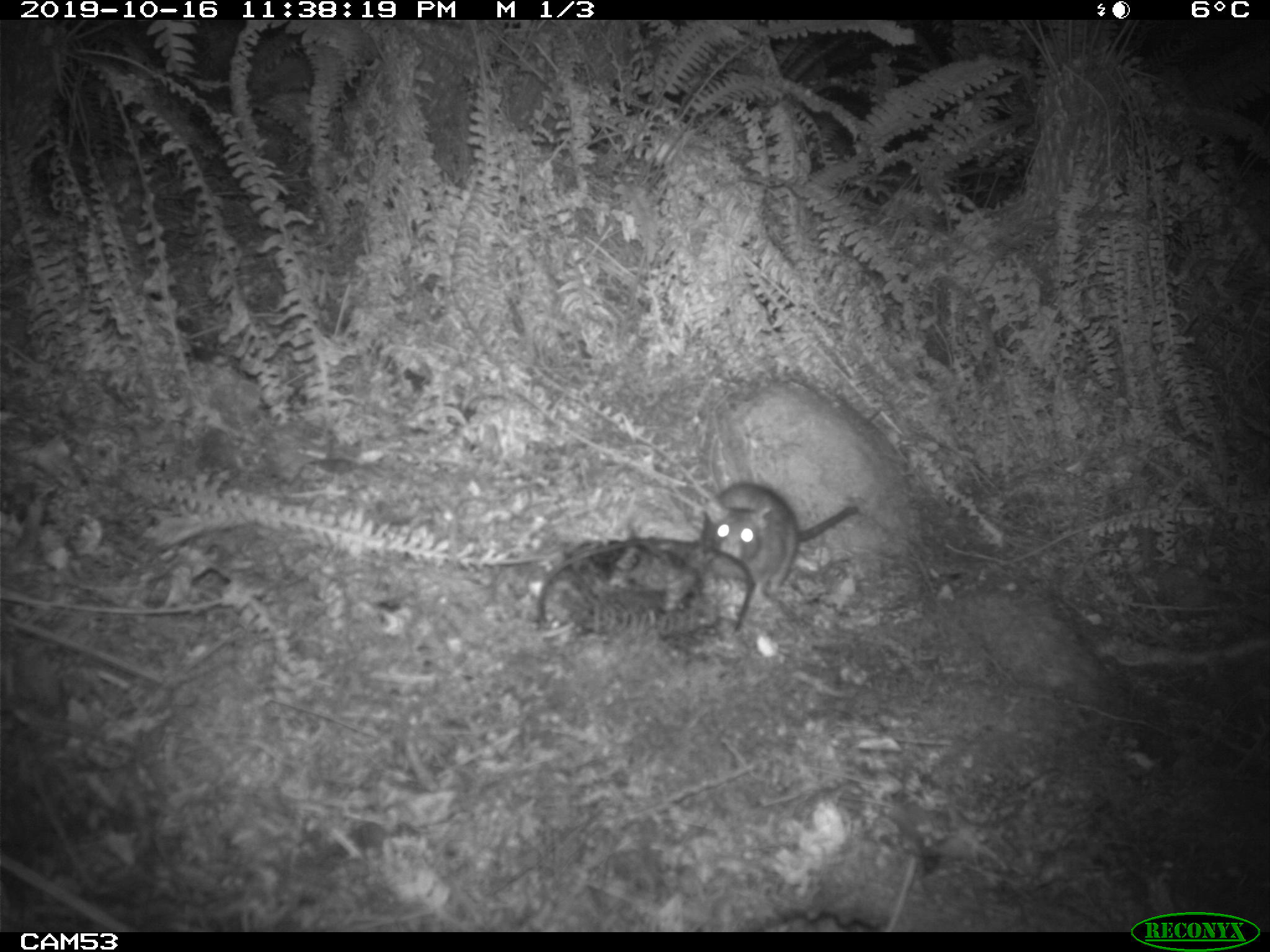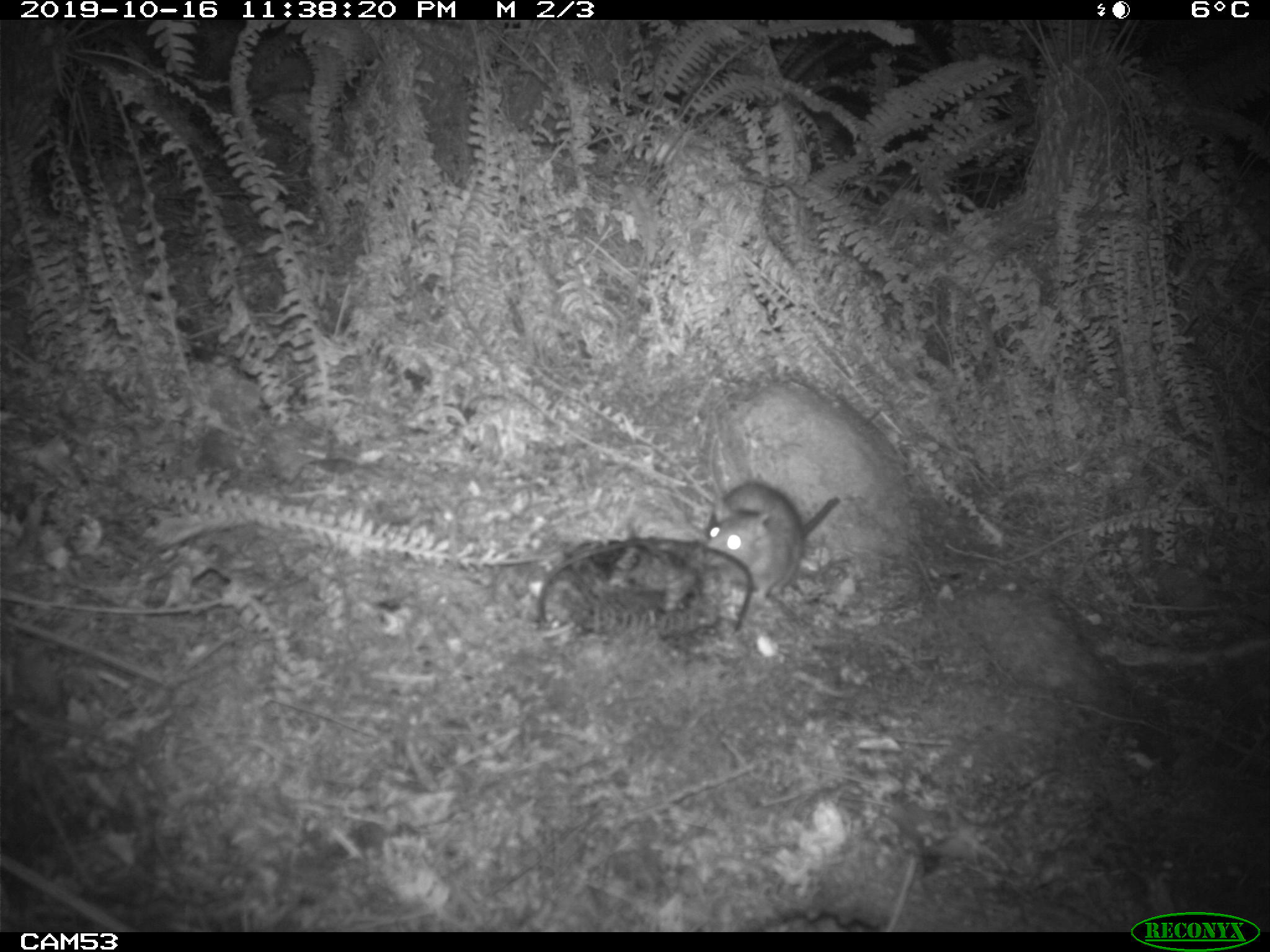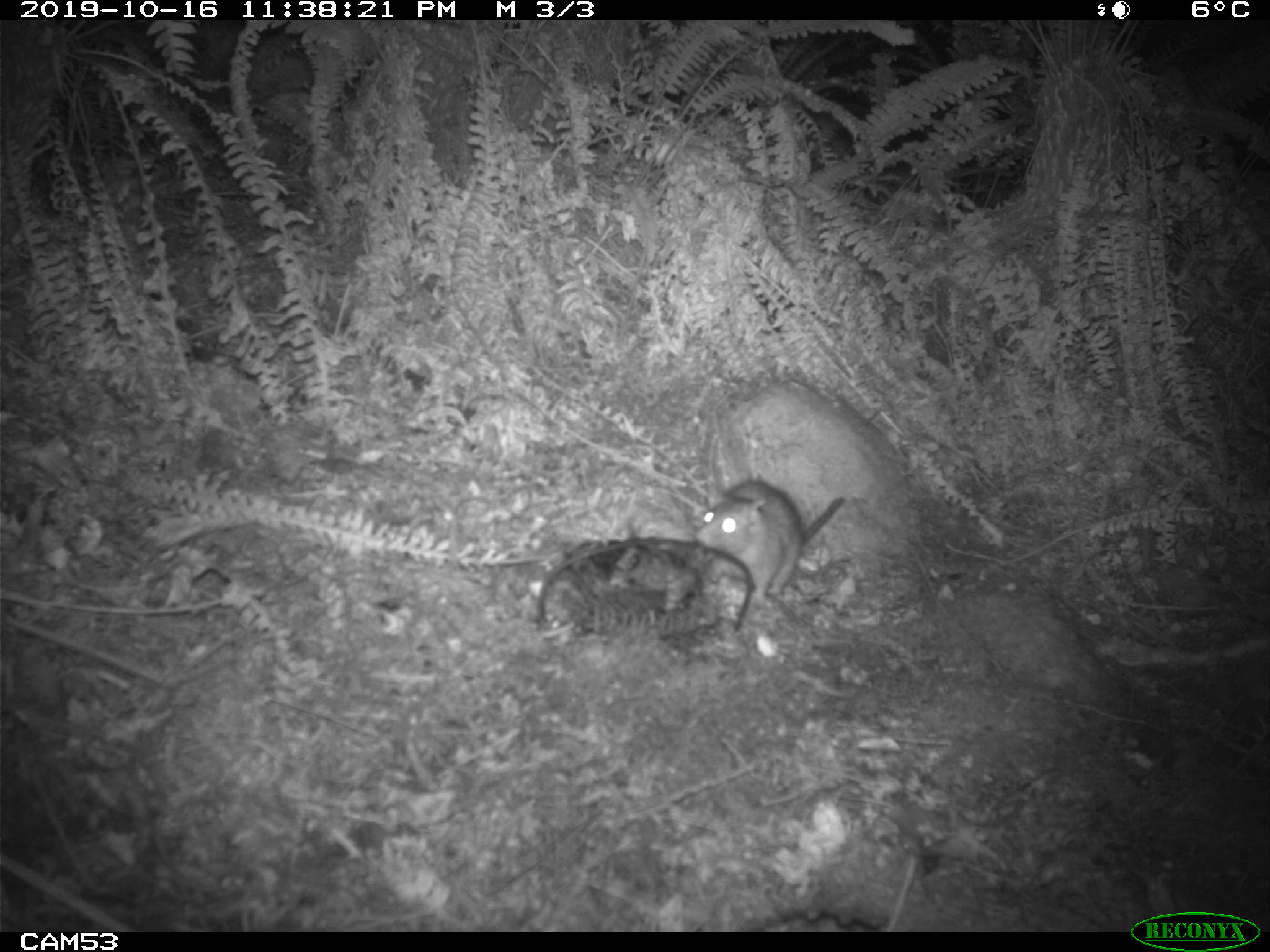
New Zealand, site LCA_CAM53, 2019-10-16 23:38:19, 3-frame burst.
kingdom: Animalia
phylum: Chordata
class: Mammalia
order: Rodentia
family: Muridae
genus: Rattus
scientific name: Rattus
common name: rat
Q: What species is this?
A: Rat (Rattus).